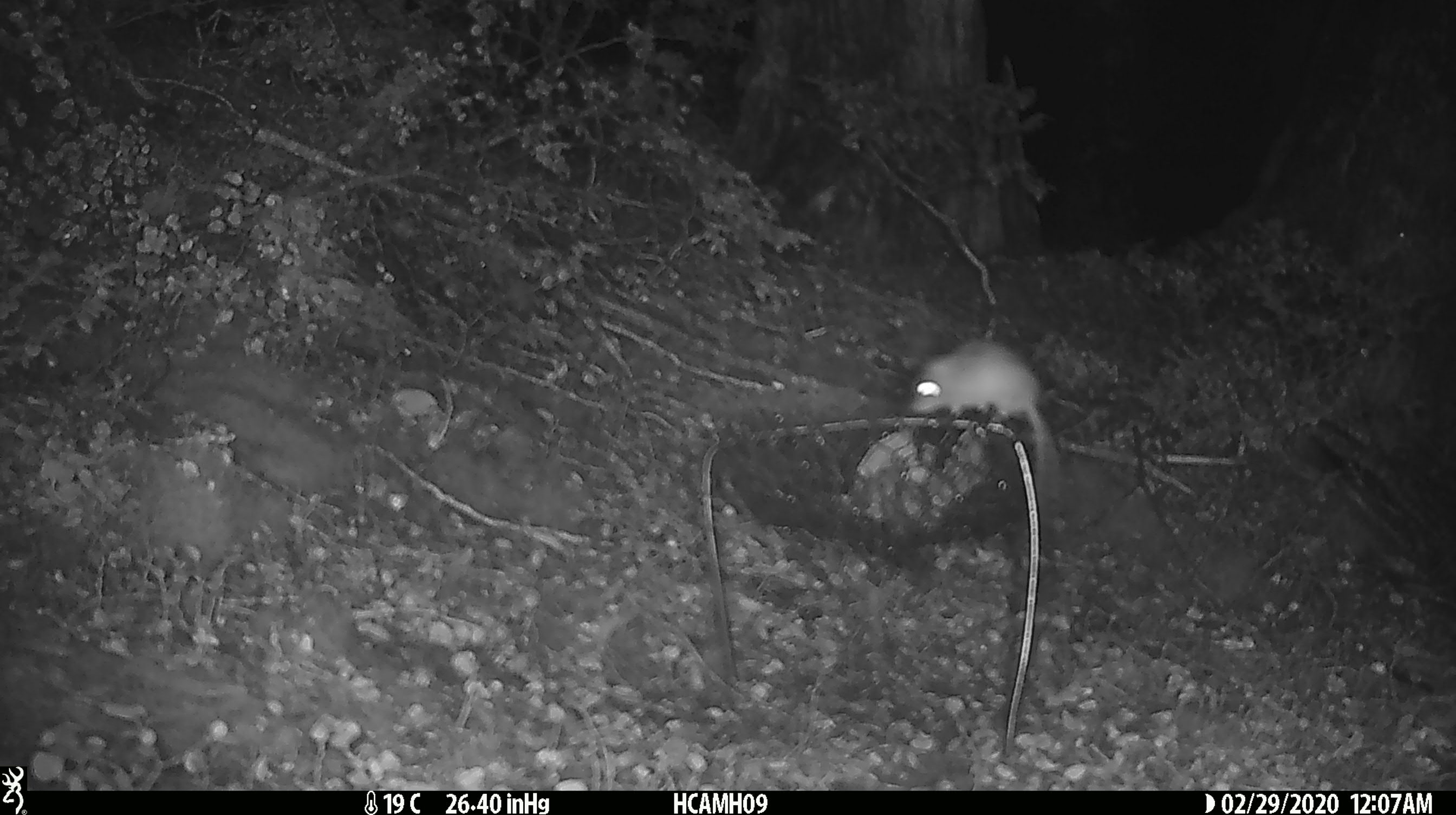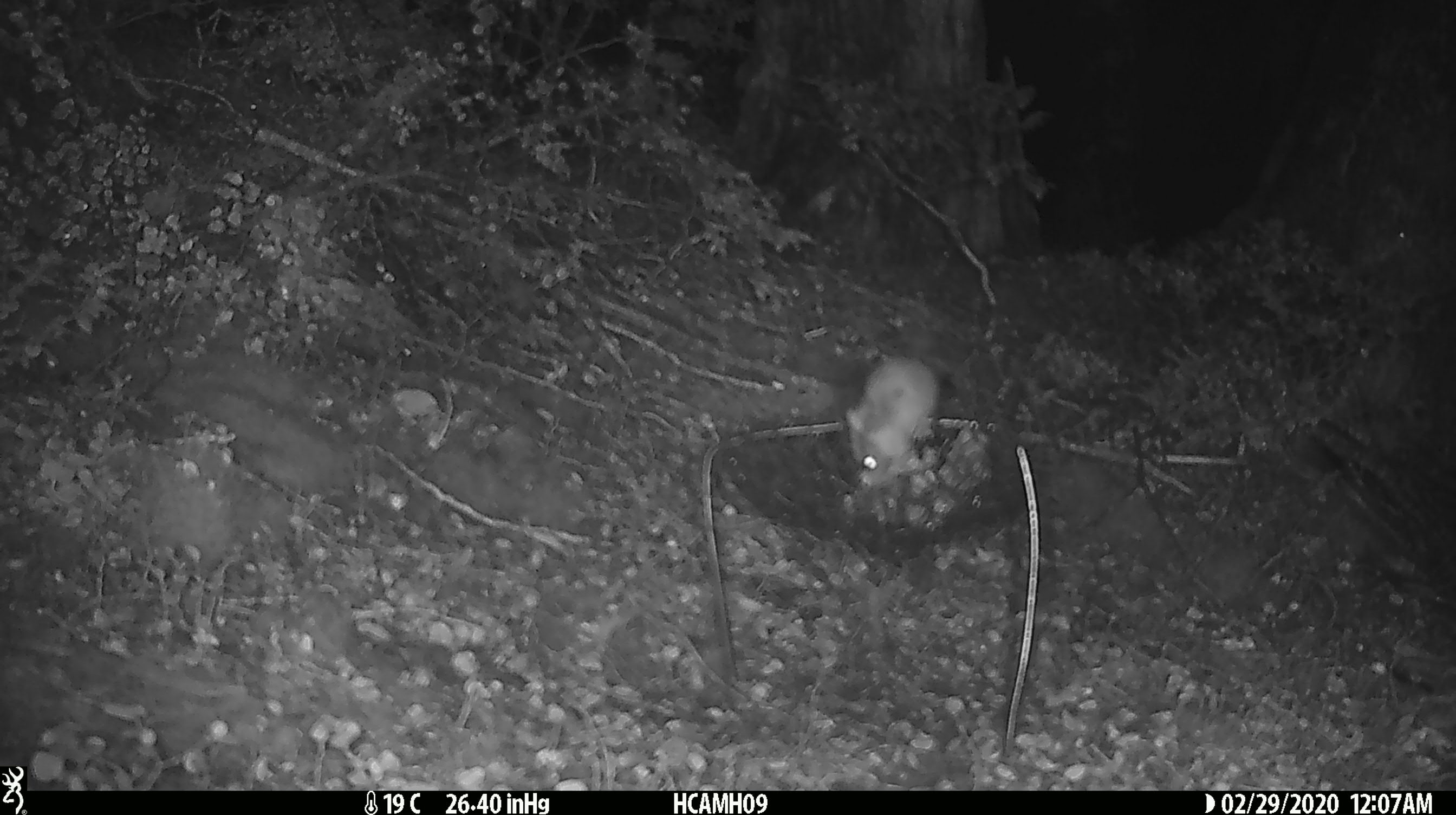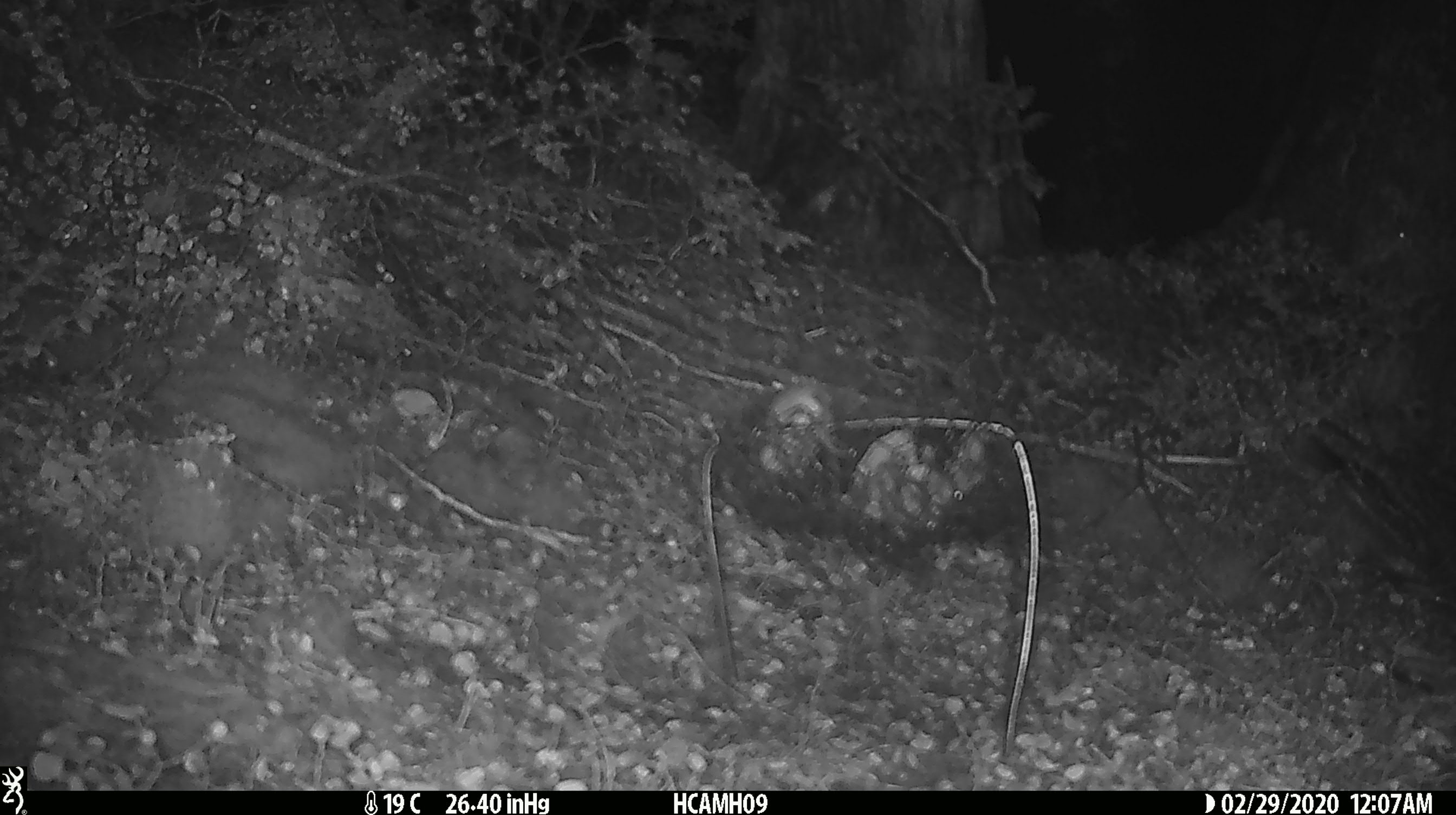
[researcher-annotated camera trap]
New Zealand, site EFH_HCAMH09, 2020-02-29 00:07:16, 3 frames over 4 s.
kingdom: Animalia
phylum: Chordata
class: Mammalia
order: Rodentia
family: Muridae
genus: Mus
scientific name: Mus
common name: mouse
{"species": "mouse (Mus)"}